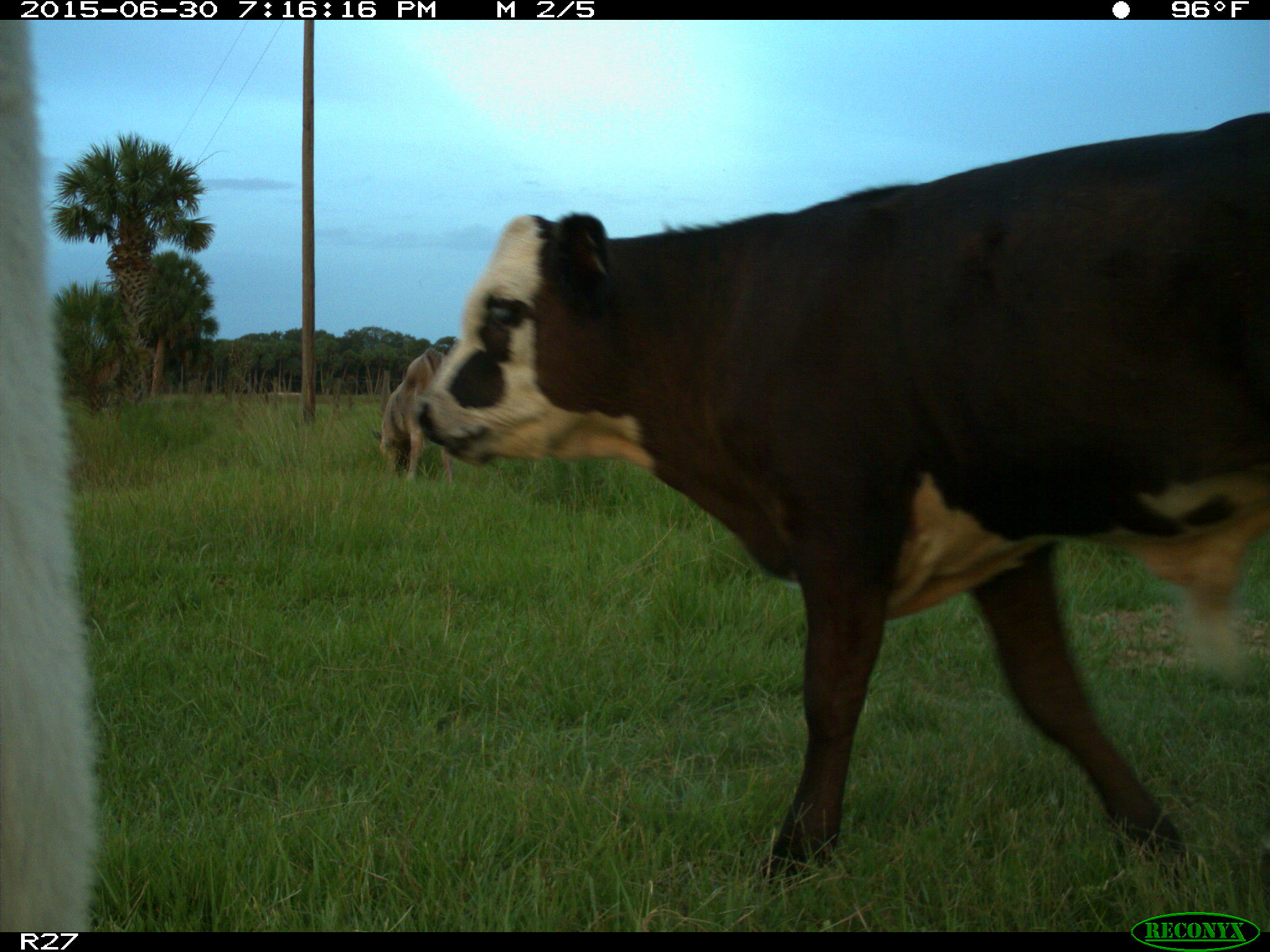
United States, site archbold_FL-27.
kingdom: Animalia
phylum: Chordata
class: Mammalia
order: Artiodactyla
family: Bovidae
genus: Bos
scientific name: Bos taurus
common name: domestic cow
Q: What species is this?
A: Bos taurus (domestic cow).